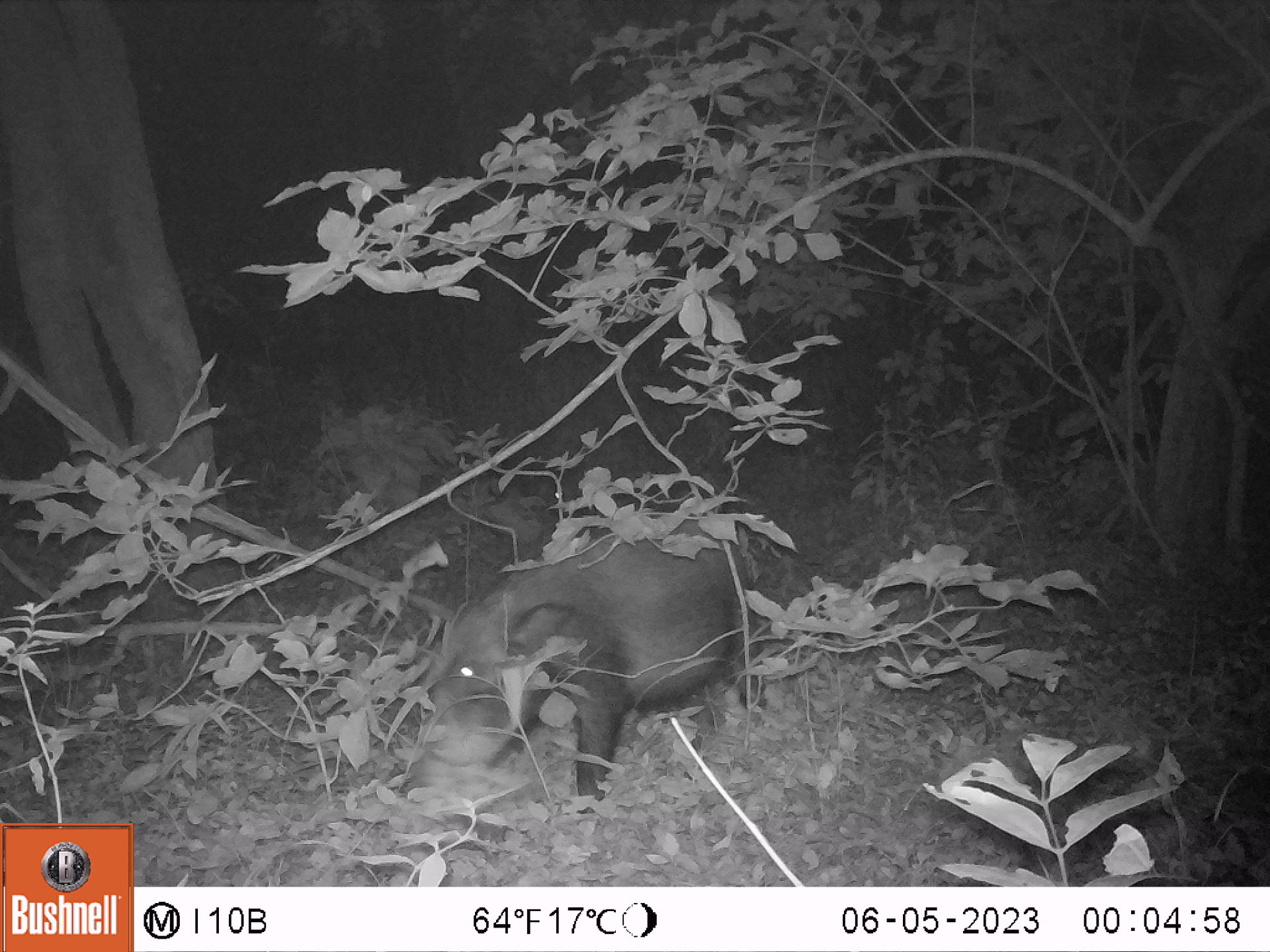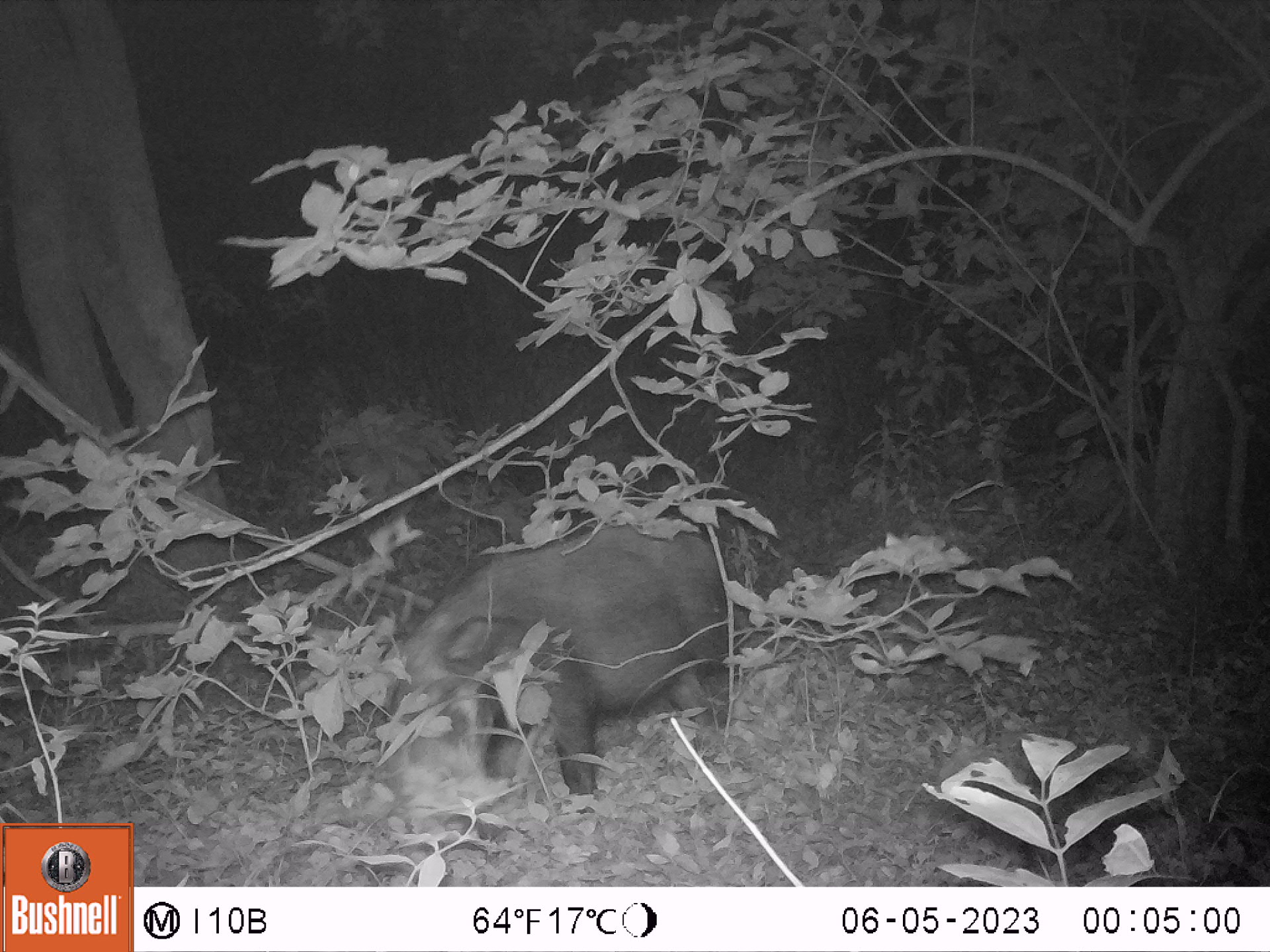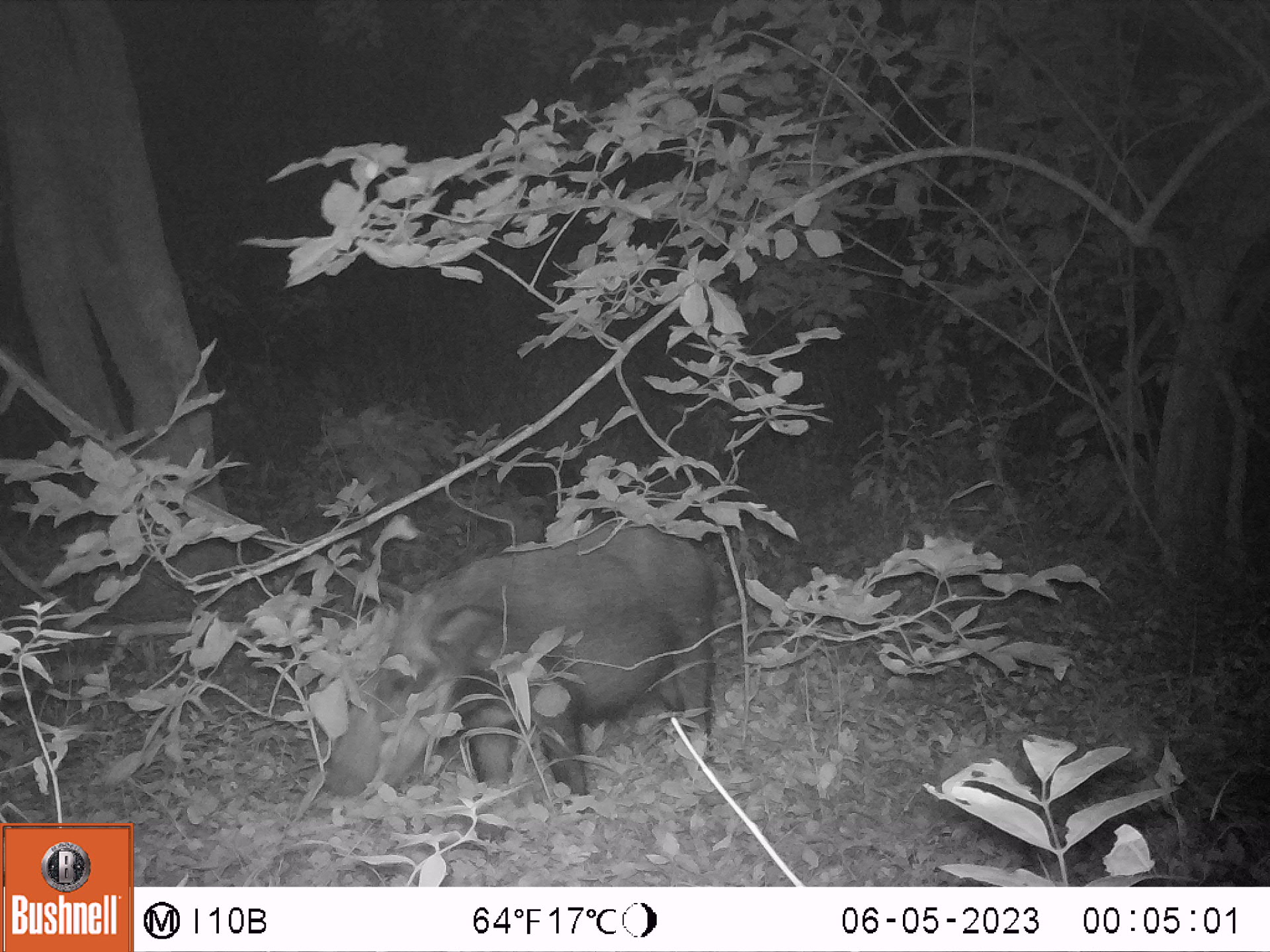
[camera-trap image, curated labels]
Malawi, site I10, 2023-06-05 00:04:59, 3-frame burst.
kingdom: Animalia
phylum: Chordata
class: Mammalia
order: Artiodactyla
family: Suidae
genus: Potamochoerus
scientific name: Potamochoerus larvatus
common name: bushpig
Bushpig (Potamochoerus larvatus), count 1.